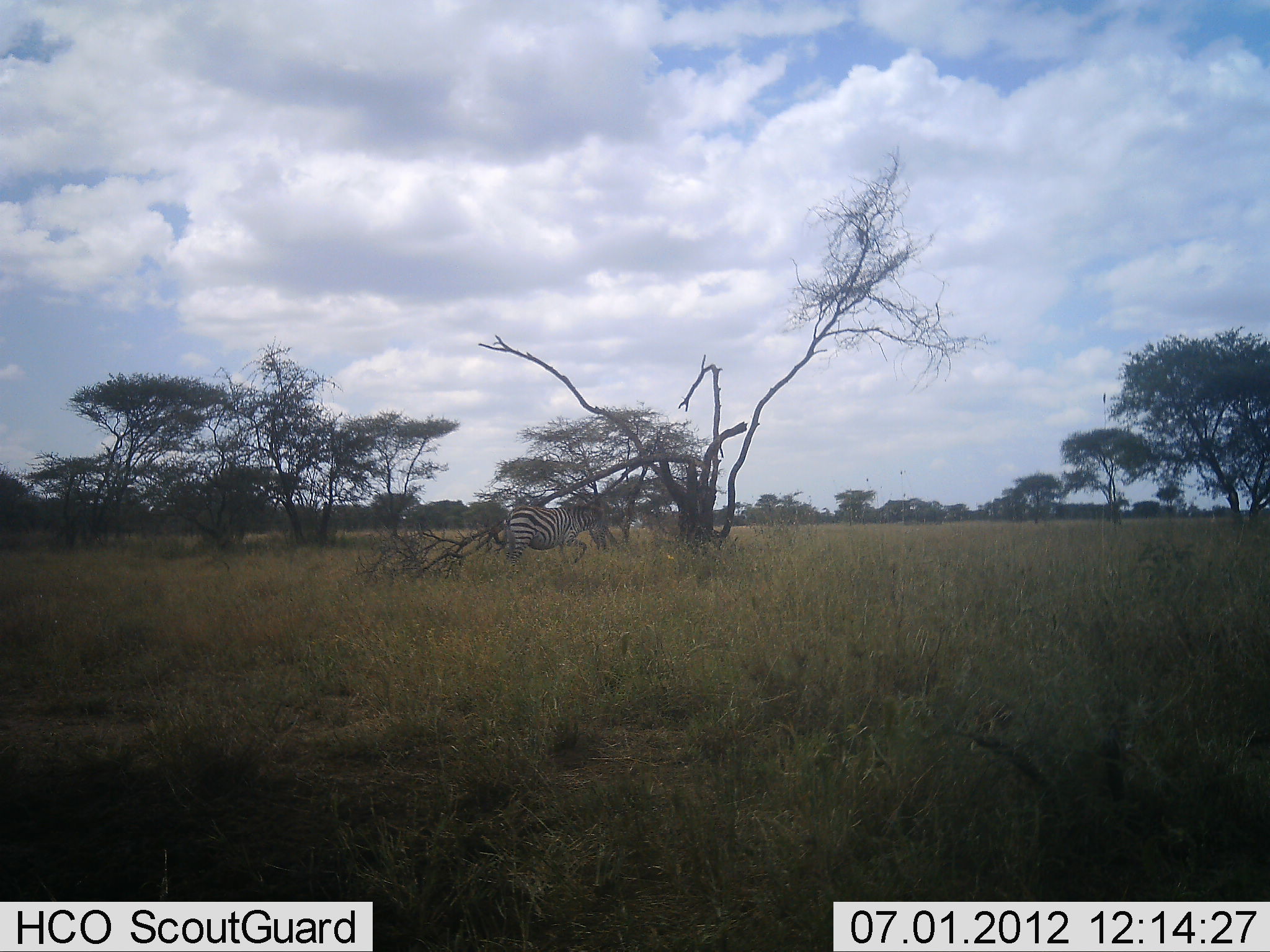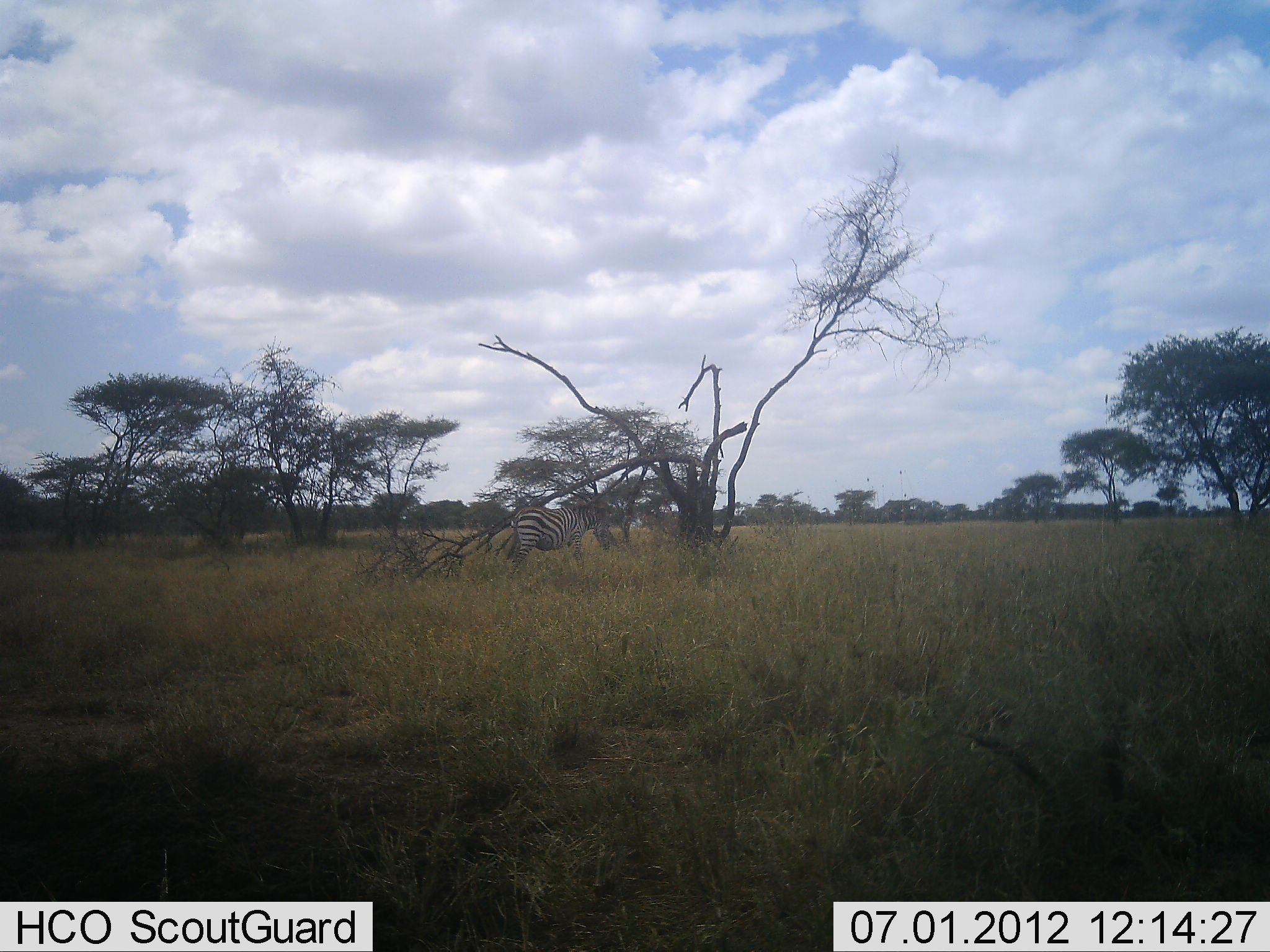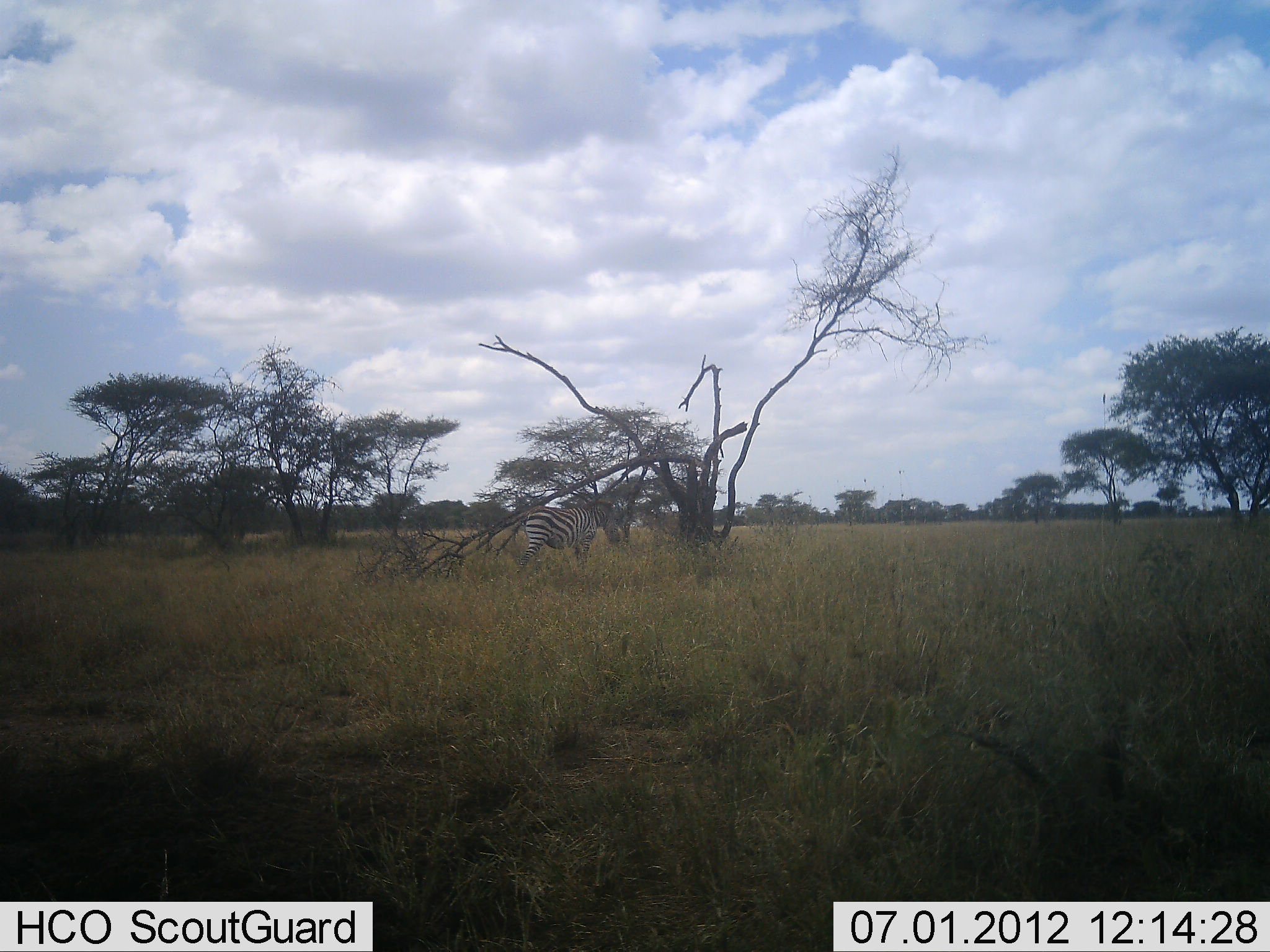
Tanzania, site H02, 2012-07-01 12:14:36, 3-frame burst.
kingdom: Animalia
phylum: Chordata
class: Mammalia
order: Perissodactyla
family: Equidae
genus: Equus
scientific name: Equus quagga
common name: plains zebra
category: zebra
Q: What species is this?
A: Zebra (plains zebra) (Equus quagga).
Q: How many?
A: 1.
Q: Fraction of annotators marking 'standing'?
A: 45%.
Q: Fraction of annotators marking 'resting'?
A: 0%.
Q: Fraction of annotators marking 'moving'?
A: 45%.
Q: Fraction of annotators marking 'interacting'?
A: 9%.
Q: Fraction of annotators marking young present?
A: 0%.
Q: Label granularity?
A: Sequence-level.